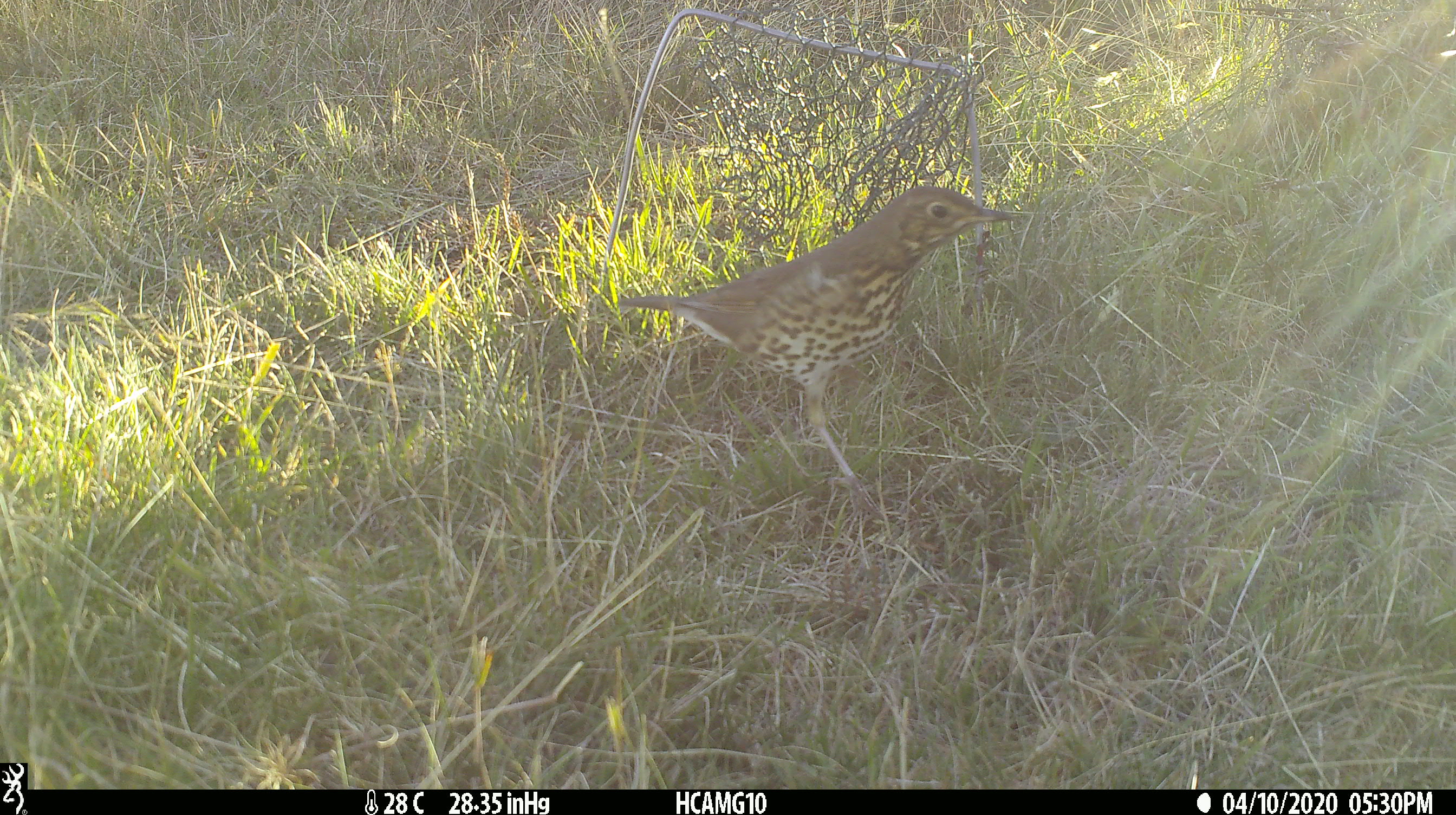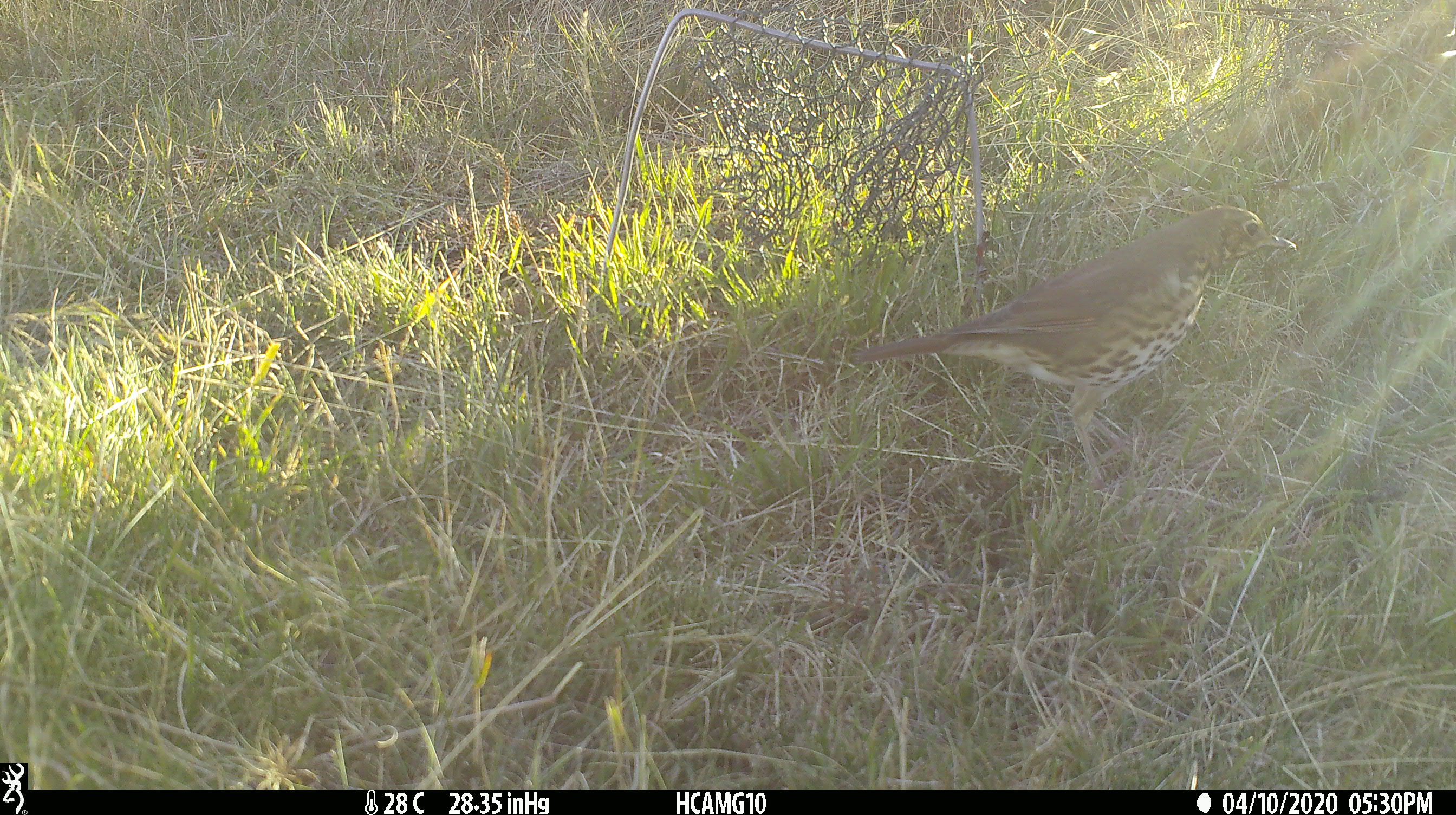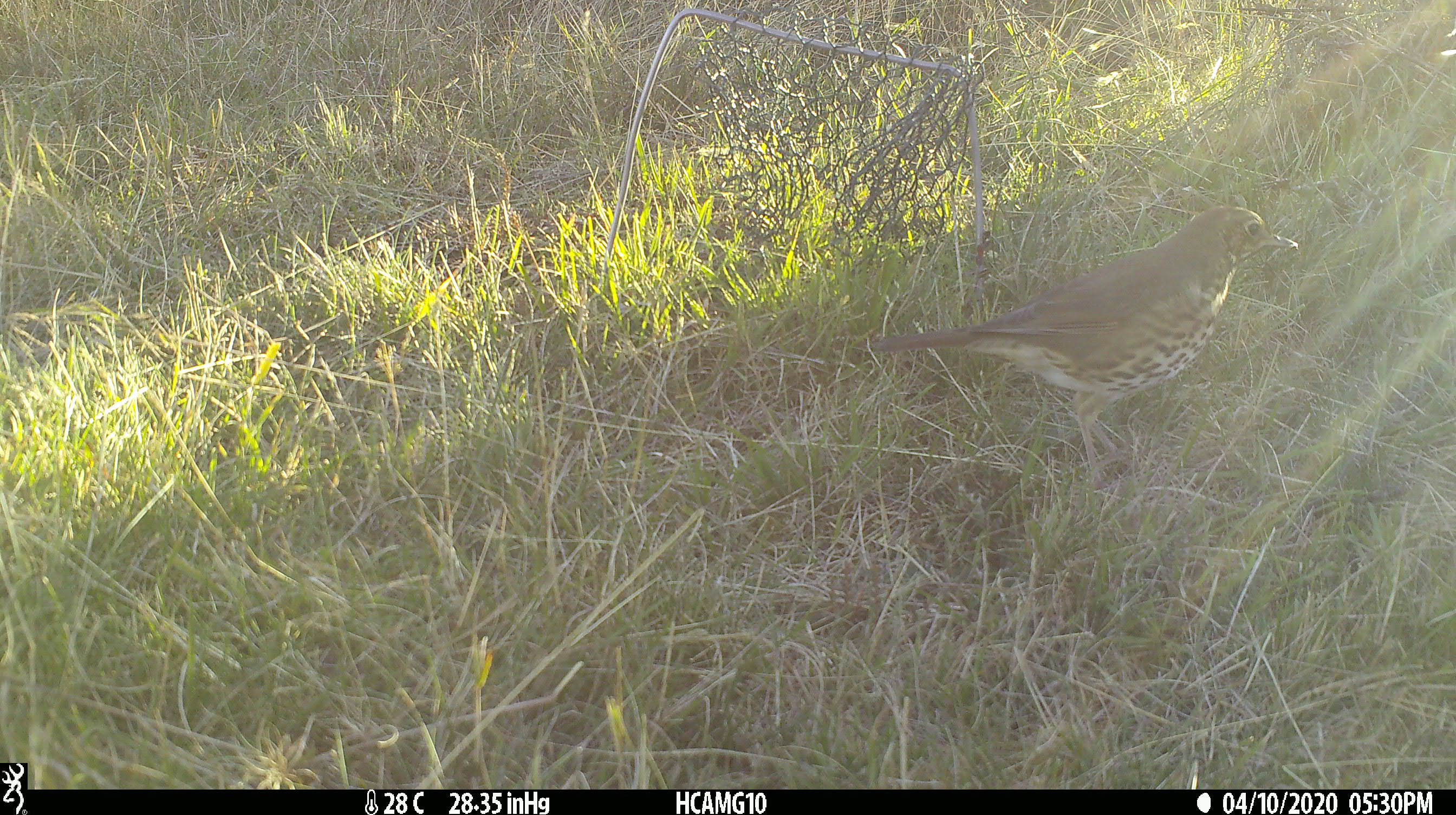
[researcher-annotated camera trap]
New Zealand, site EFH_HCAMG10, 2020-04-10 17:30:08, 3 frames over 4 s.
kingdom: Animalia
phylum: Chordata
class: Aves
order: Passeriformes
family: Turdidae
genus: Turdus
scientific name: Turdus philomelos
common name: song thrush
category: thrush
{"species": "thrush (song thrush) (Turdus philomelos)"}